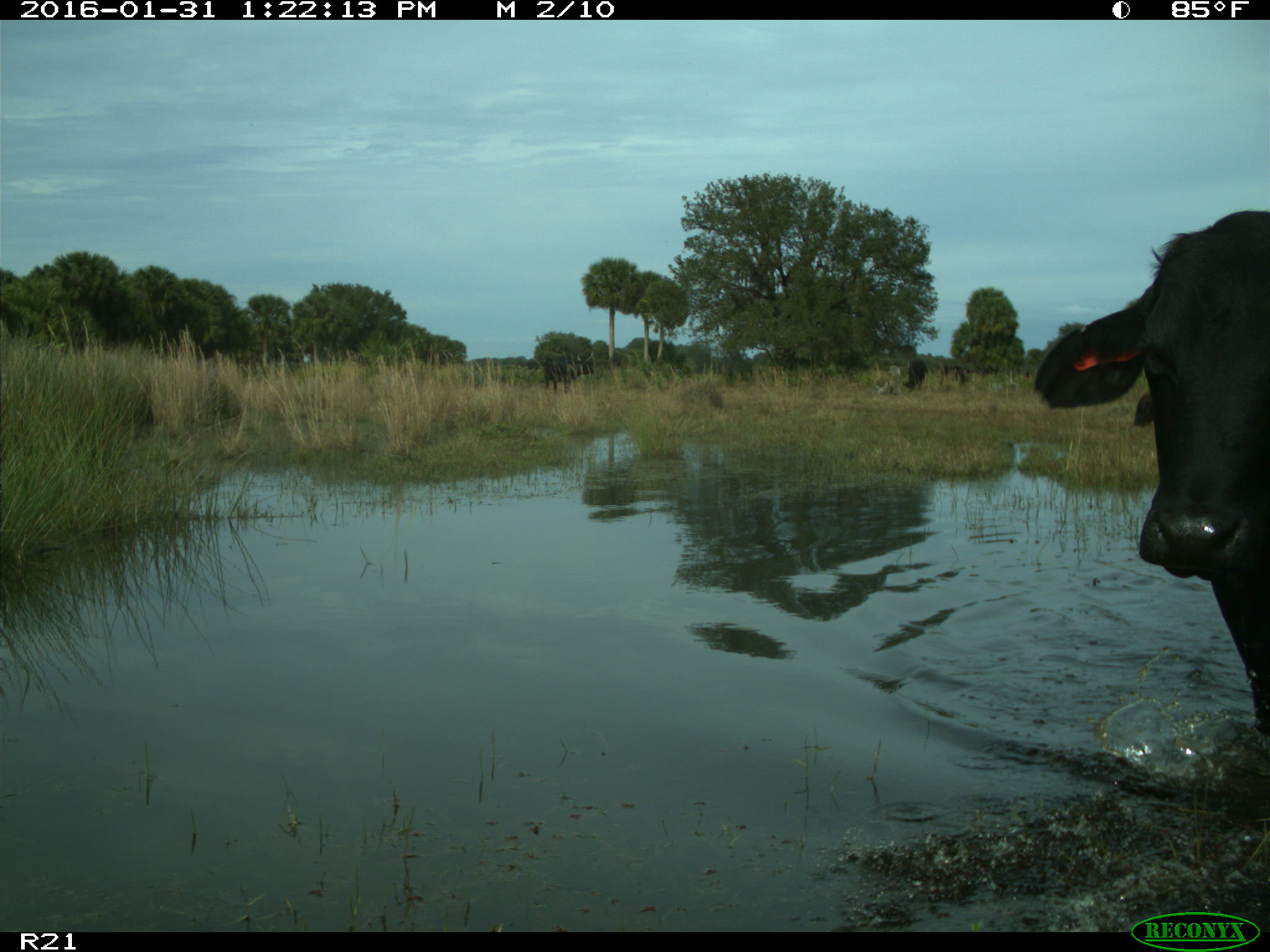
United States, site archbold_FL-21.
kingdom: Animalia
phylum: Chordata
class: Mammalia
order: Artiodactyla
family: Bovidae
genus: Bos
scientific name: Bos taurus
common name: domestic cow